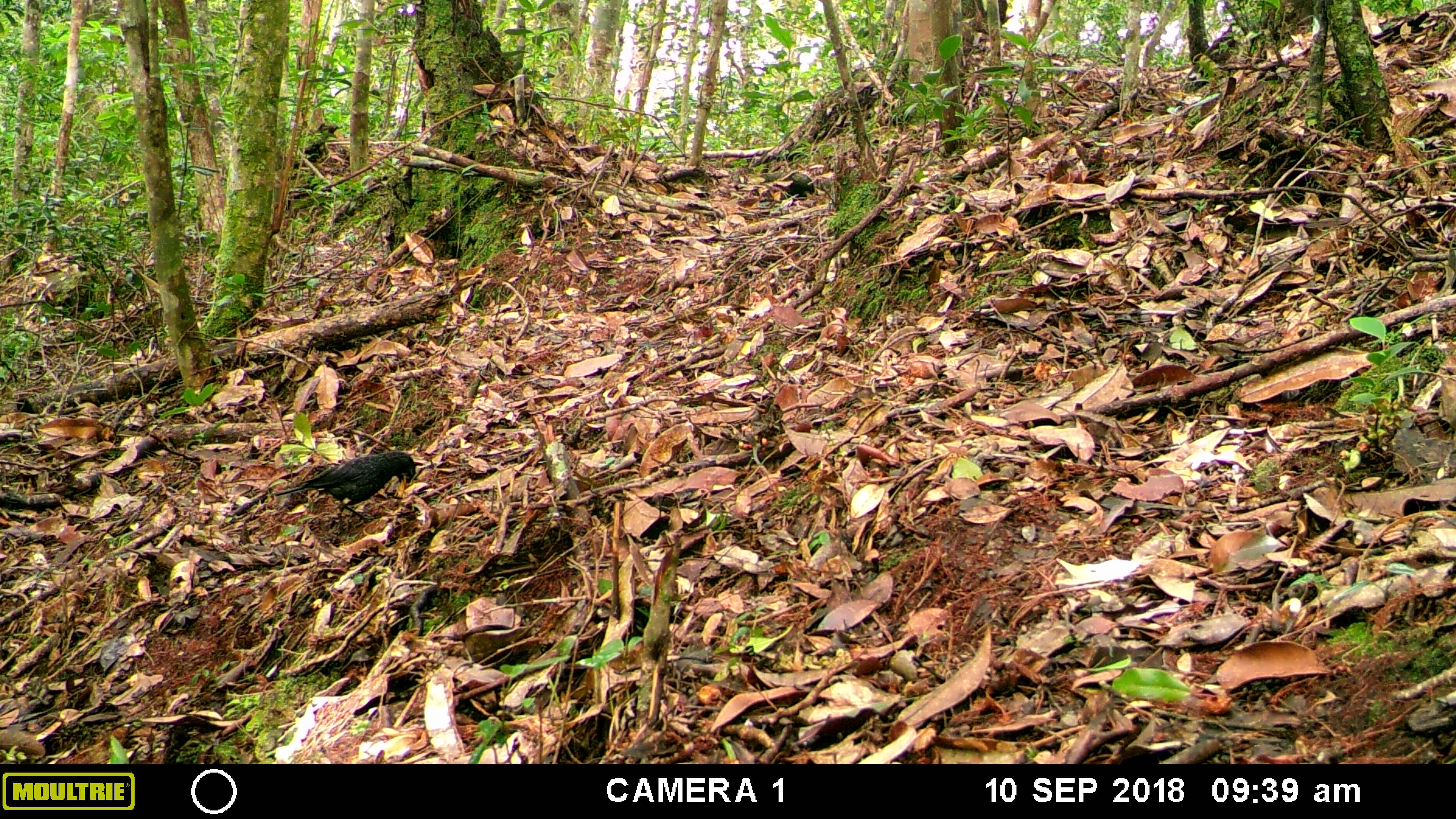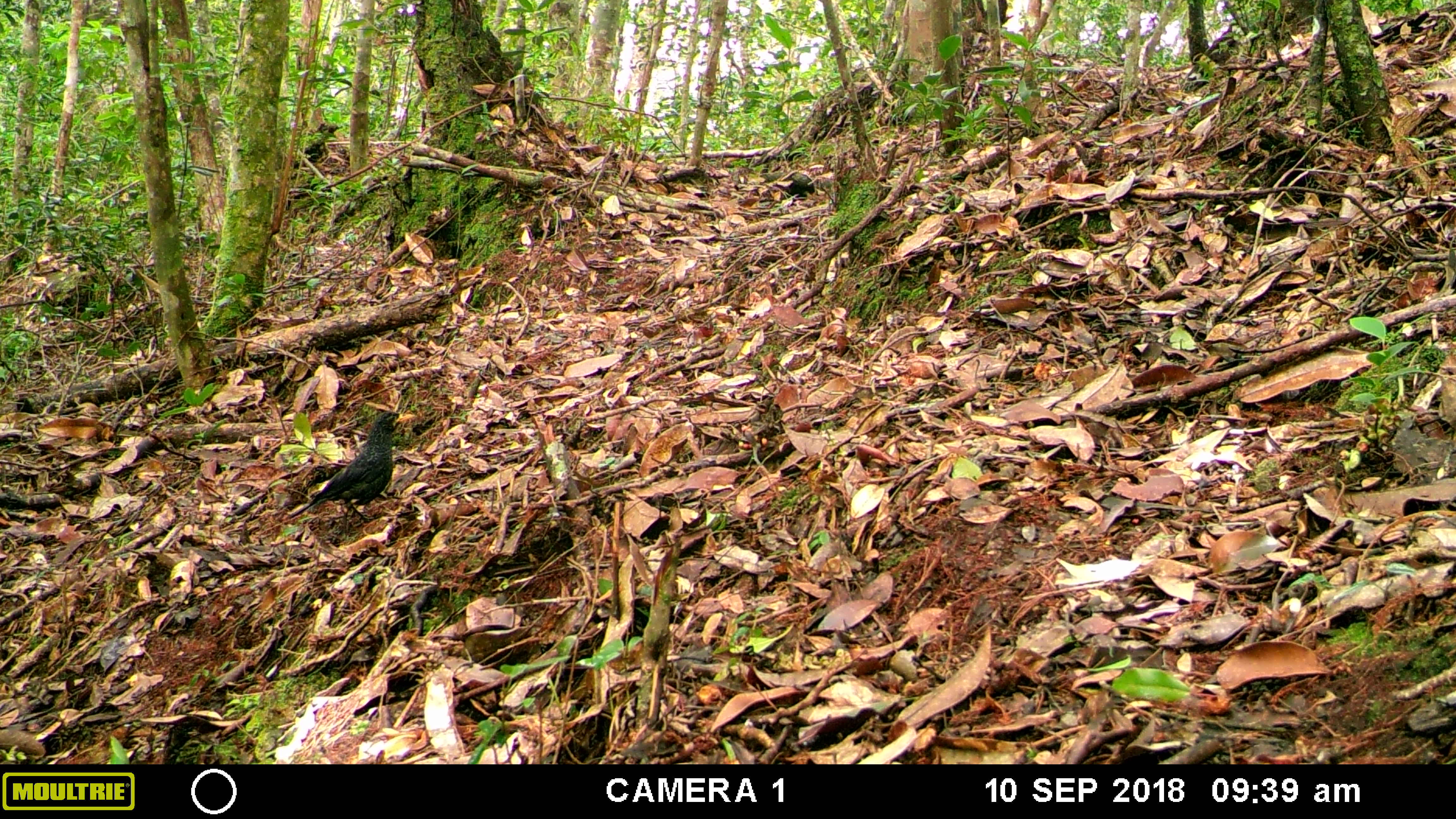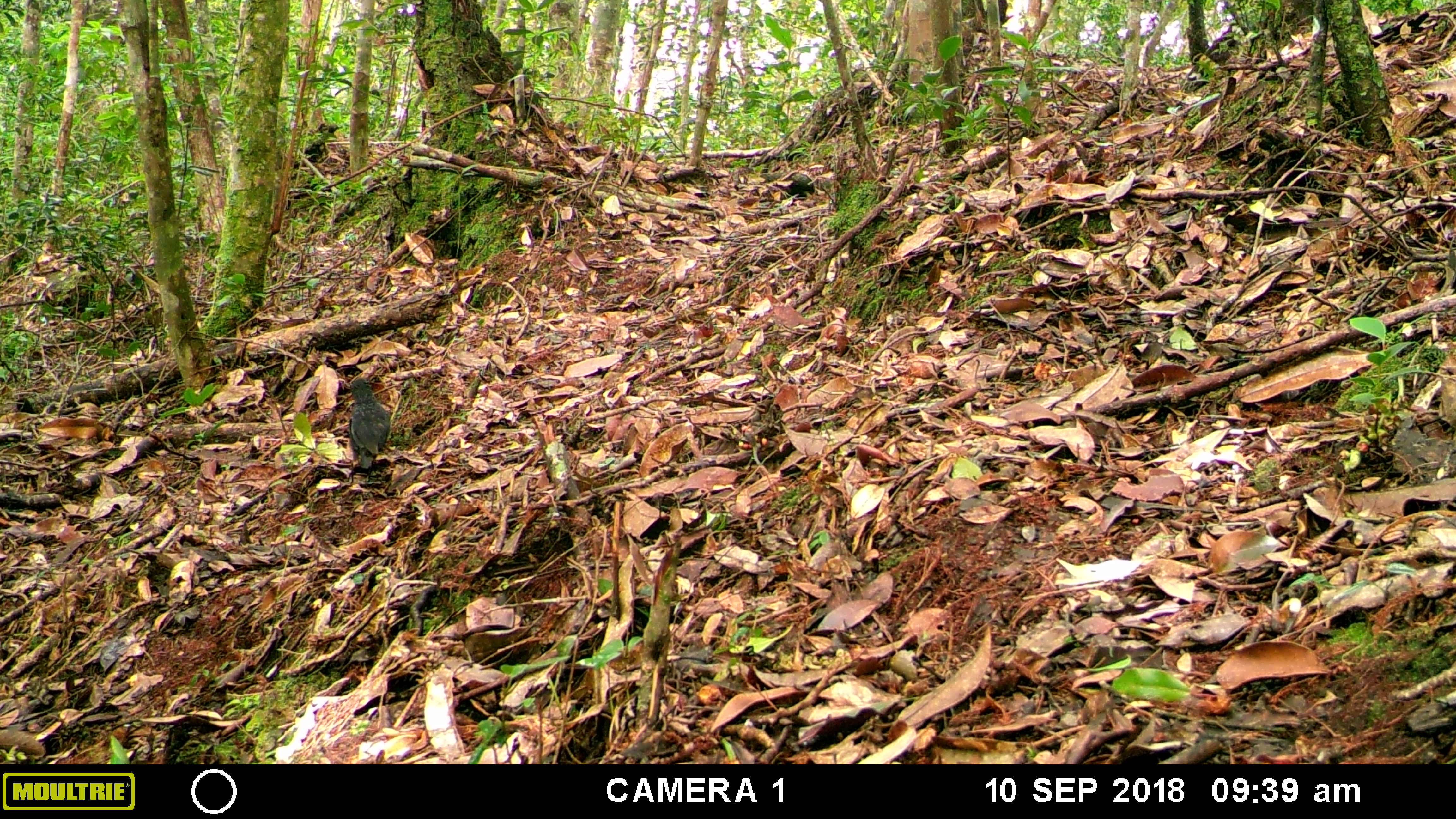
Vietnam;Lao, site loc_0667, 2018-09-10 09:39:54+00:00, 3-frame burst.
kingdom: Animalia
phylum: Chordata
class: Aves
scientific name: Aves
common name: bird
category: unidentified bird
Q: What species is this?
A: Unidentified bird (bird) (Aves).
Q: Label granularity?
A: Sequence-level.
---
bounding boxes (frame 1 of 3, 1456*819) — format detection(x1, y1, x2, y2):
unidentified bird: detection(274, 450, 416, 535)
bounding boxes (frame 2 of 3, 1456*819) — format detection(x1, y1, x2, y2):
unidentified bird: detection(287, 410, 417, 536)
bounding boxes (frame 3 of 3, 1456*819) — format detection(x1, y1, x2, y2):
unidentified bird: detection(346, 376, 392, 481)